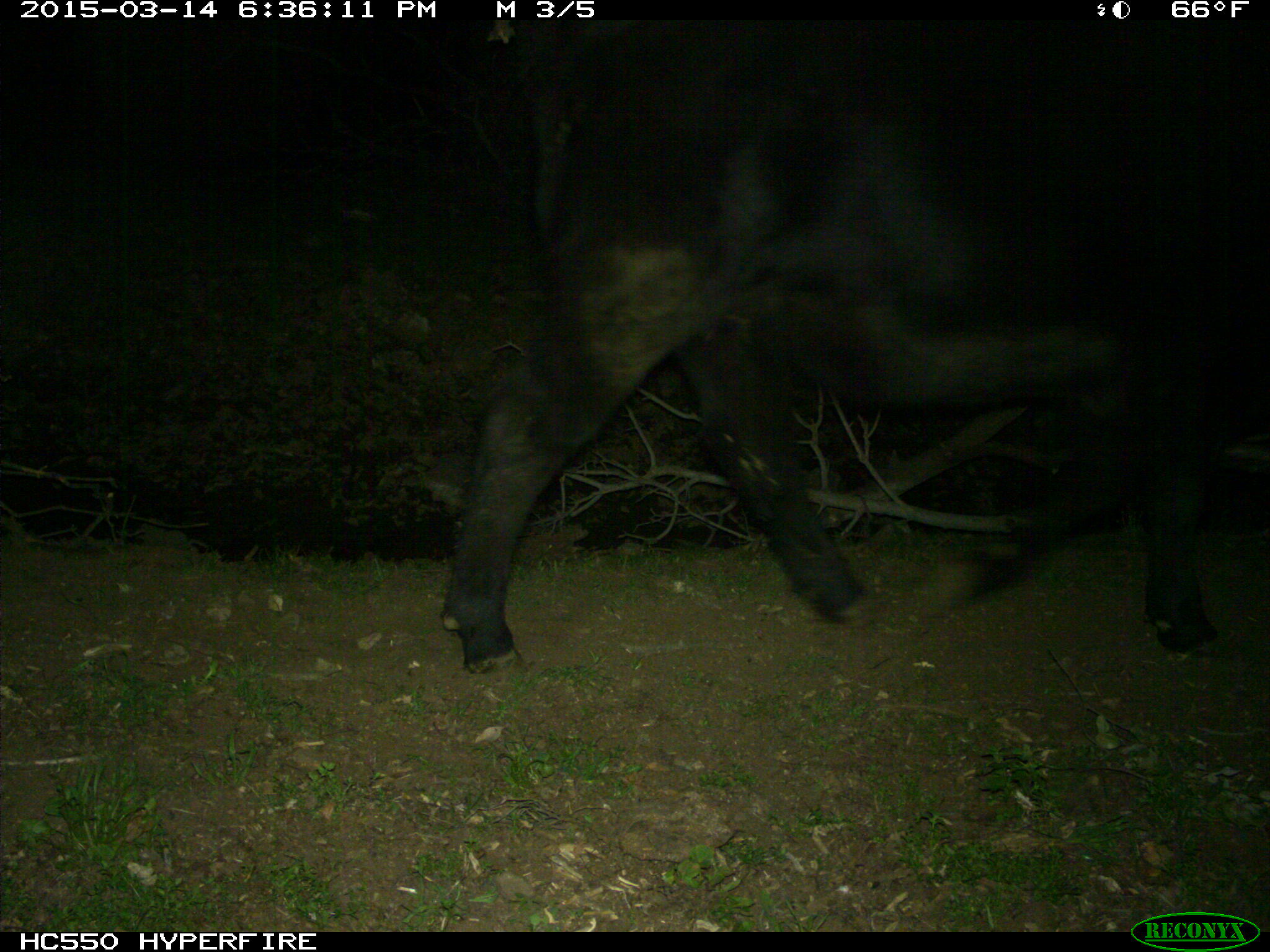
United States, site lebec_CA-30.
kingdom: Animalia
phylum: Chordata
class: Mammalia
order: Artiodactyla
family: Bovidae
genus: Bos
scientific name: Bos taurus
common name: domestic cow